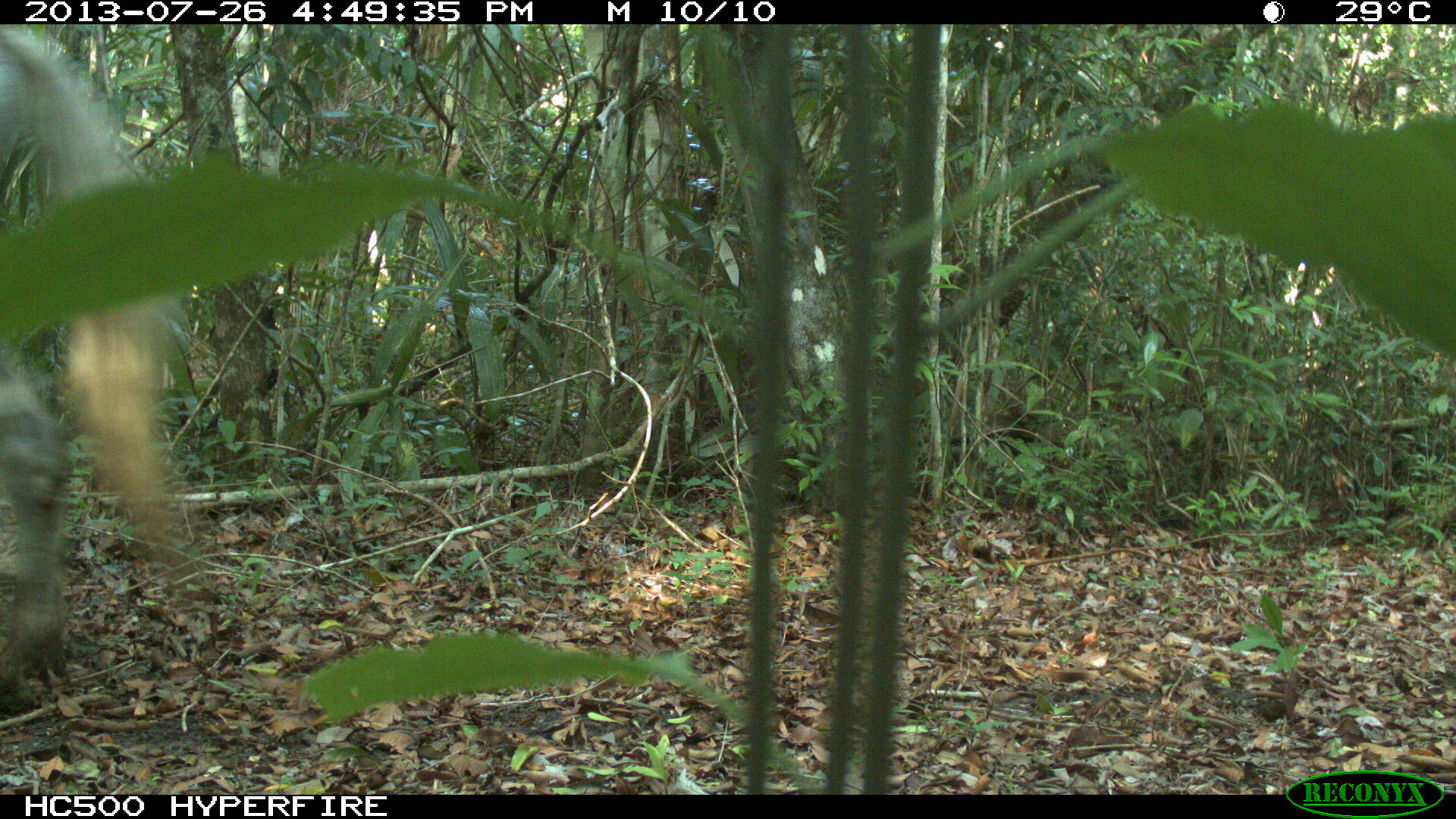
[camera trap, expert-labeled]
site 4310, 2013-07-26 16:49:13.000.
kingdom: Animalia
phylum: Chordata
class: Mammalia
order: Perissodactyla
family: Equidae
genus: Equus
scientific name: Equus ferus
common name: wild horse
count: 2